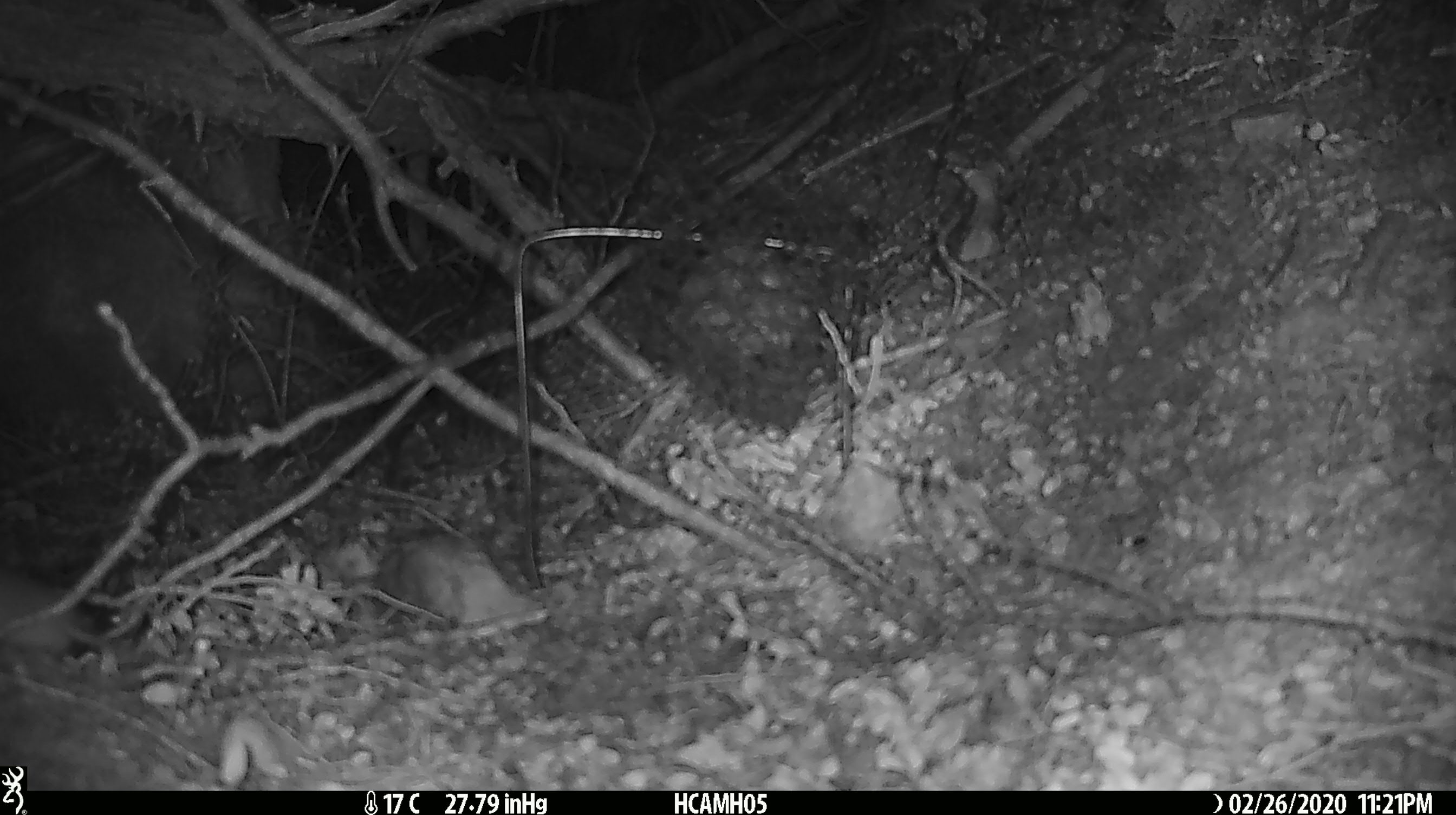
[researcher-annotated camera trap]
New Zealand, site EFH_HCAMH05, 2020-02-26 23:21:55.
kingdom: Animalia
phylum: Chordata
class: Mammalia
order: Rodentia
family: Muridae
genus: Mus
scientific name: Mus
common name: mouse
Mouse (Mus).